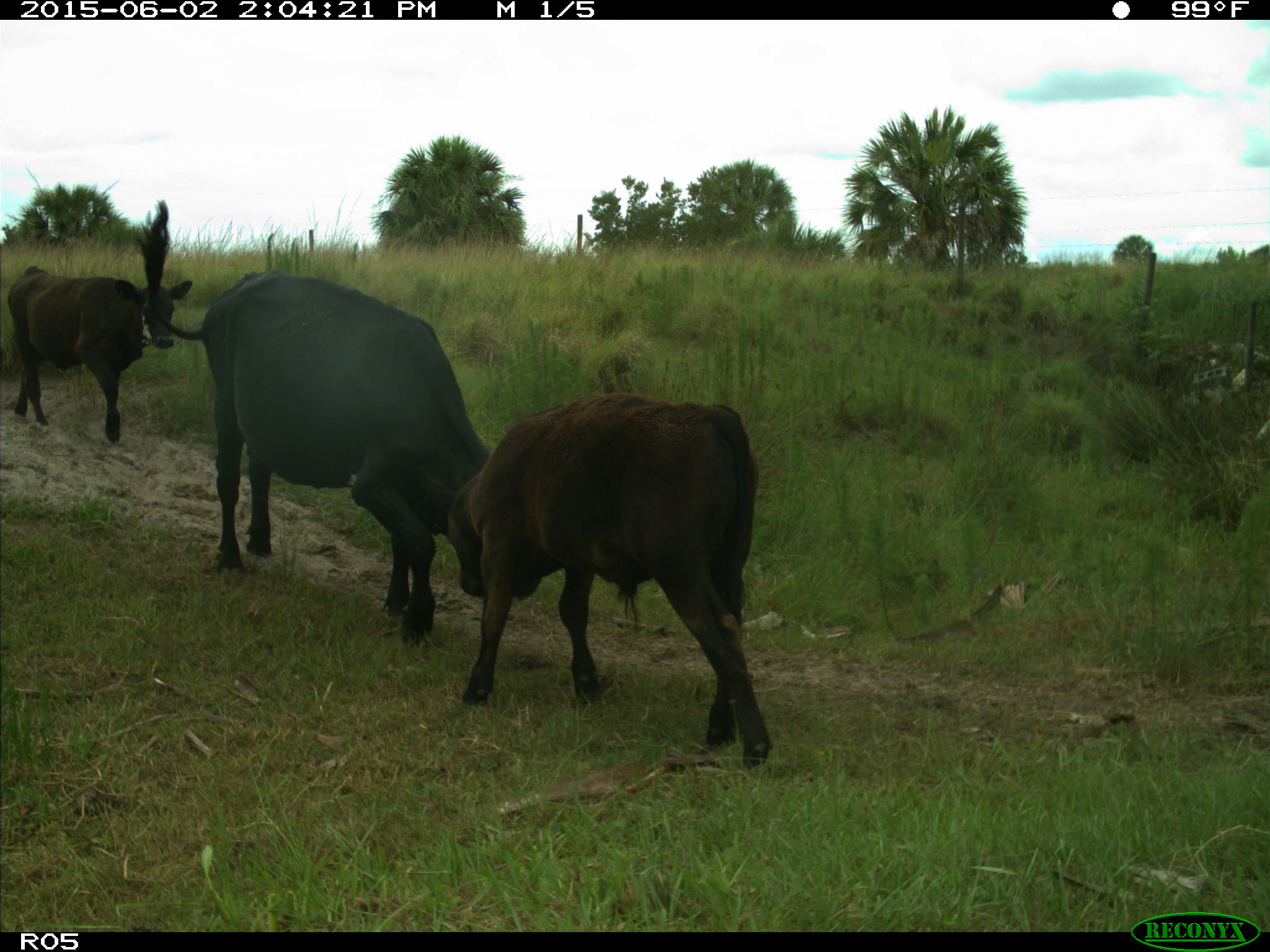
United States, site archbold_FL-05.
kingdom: Animalia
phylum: Chordata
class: Mammalia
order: Artiodactyla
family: Bovidae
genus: Bos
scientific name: Bos taurus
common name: domestic cow